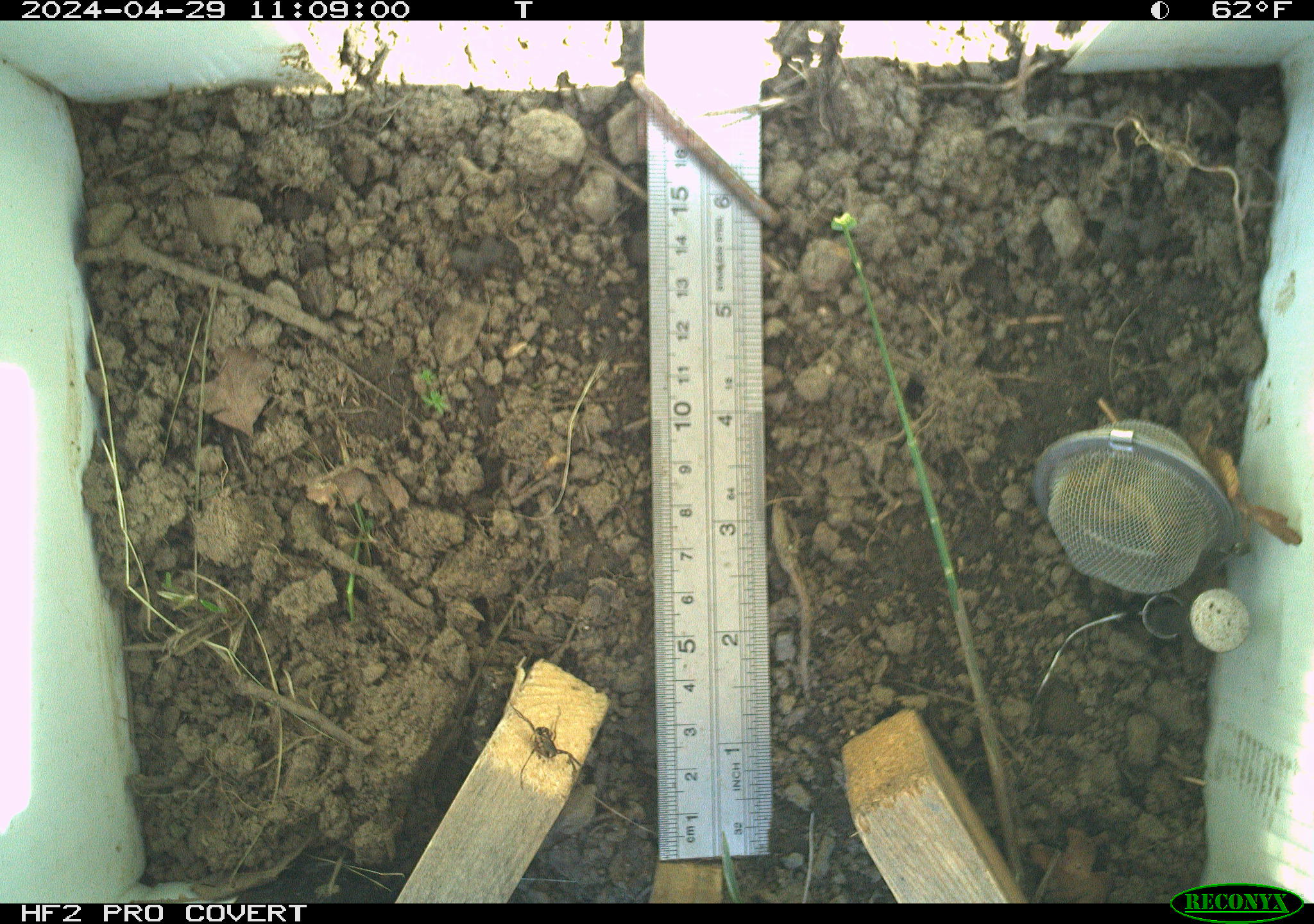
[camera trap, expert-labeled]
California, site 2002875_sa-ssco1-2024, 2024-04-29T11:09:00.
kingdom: Animalia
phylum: Arthropoda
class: Arachnida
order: Araneae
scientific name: Araneae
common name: spider